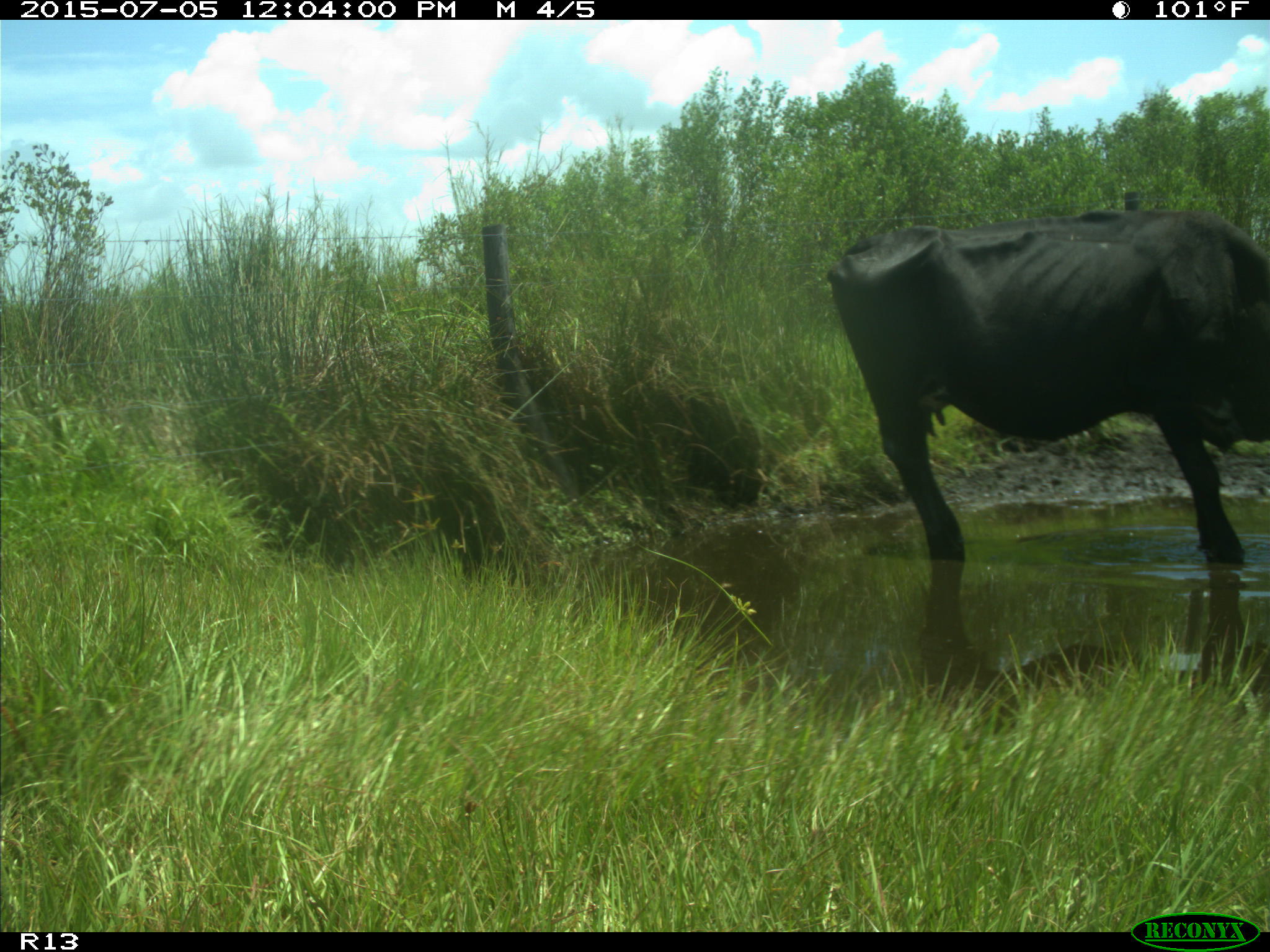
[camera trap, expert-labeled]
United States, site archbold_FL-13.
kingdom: Animalia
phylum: Chordata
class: Mammalia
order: Artiodactyla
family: Bovidae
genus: Bos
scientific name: Bos taurus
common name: domestic cow